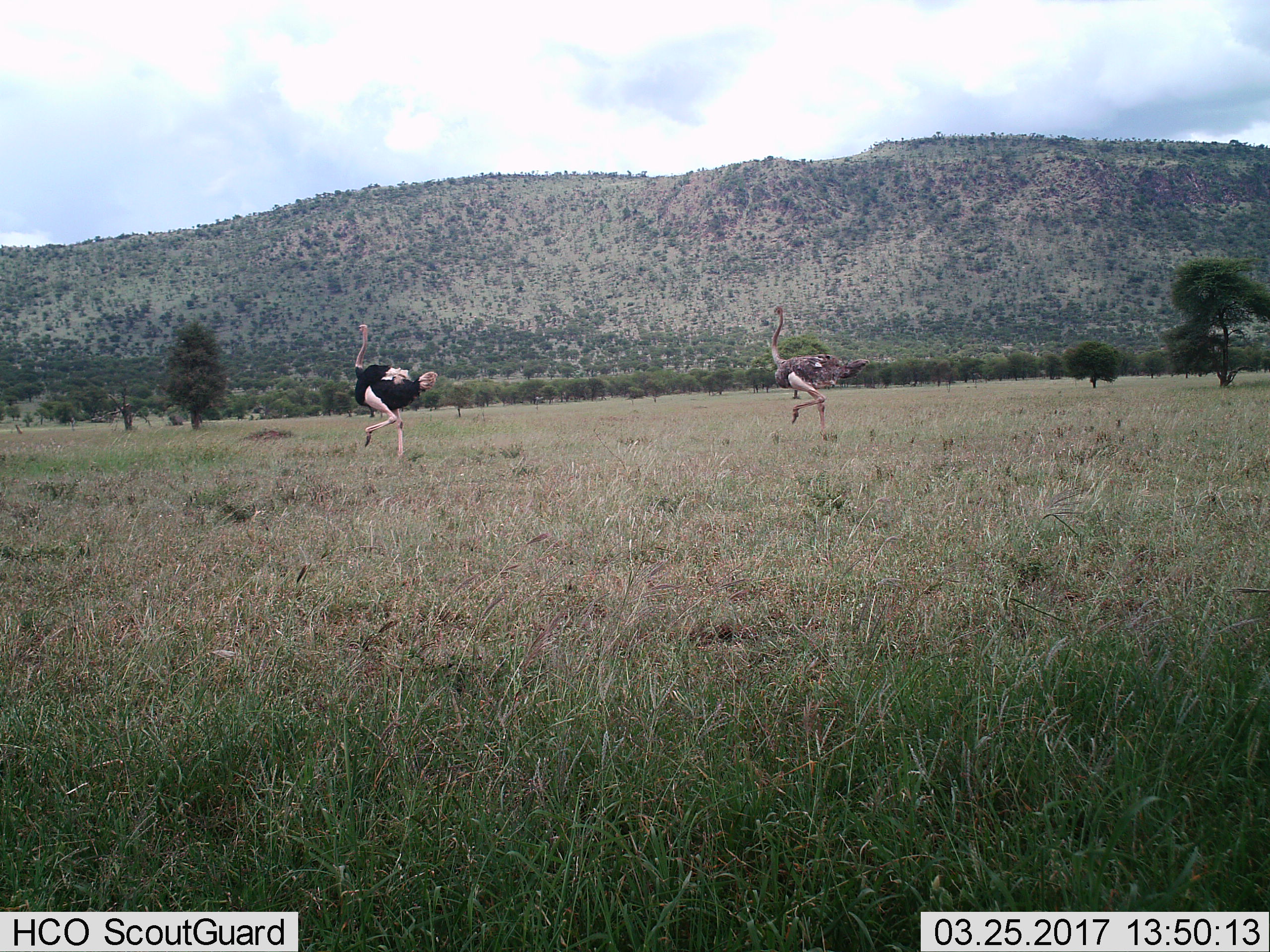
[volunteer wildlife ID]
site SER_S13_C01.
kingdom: Animalia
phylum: Chordata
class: Aves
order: Struthioniformes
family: Struthionidae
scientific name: Struthionidae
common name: ostrich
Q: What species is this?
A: Ostrich (Struthionidae).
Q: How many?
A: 2.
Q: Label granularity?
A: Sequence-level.